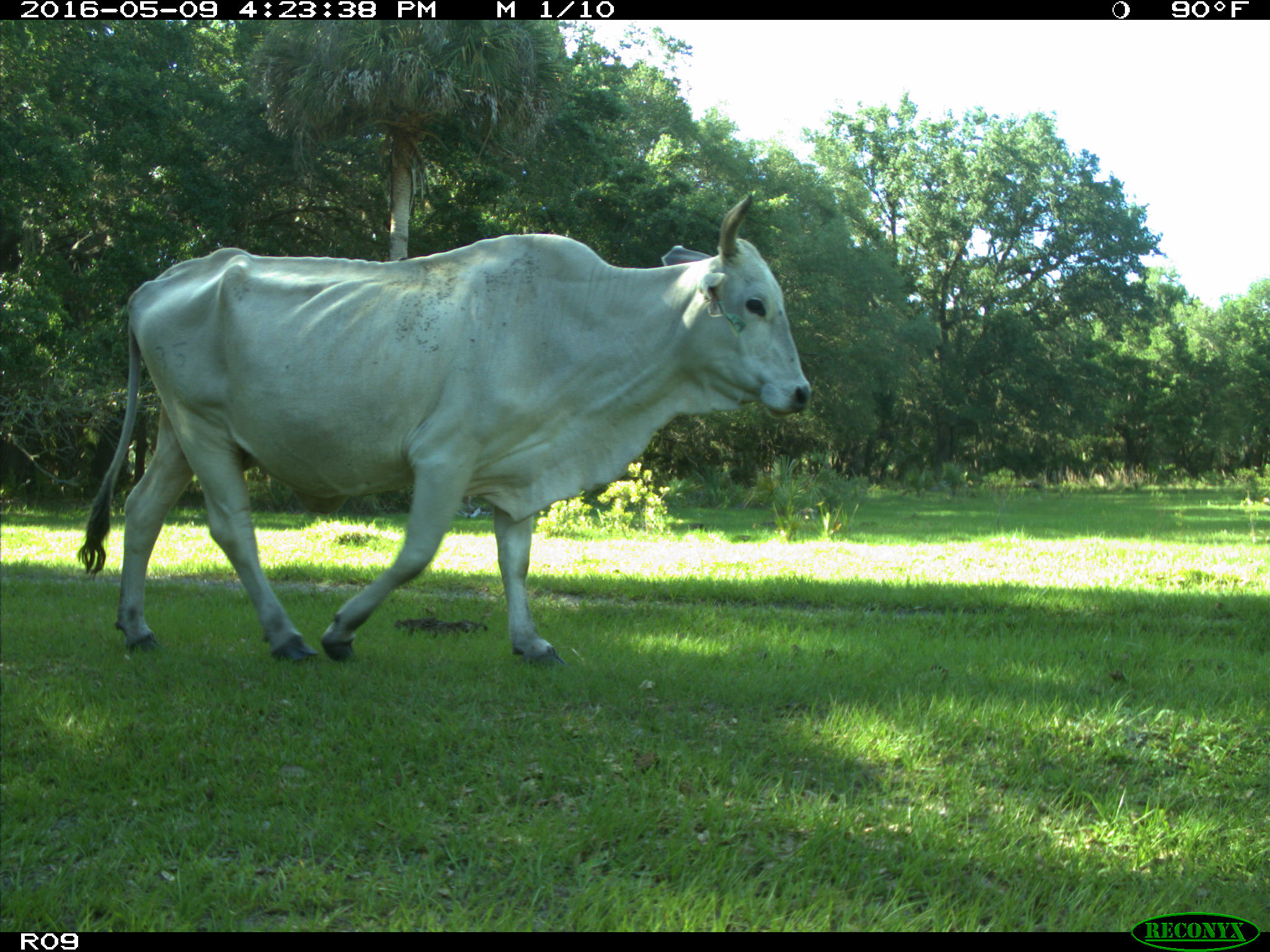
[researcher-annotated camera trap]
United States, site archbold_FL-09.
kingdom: Animalia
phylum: Chordata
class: Mammalia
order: Artiodactyla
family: Bovidae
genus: Bos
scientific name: Bos taurus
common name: domestic cow